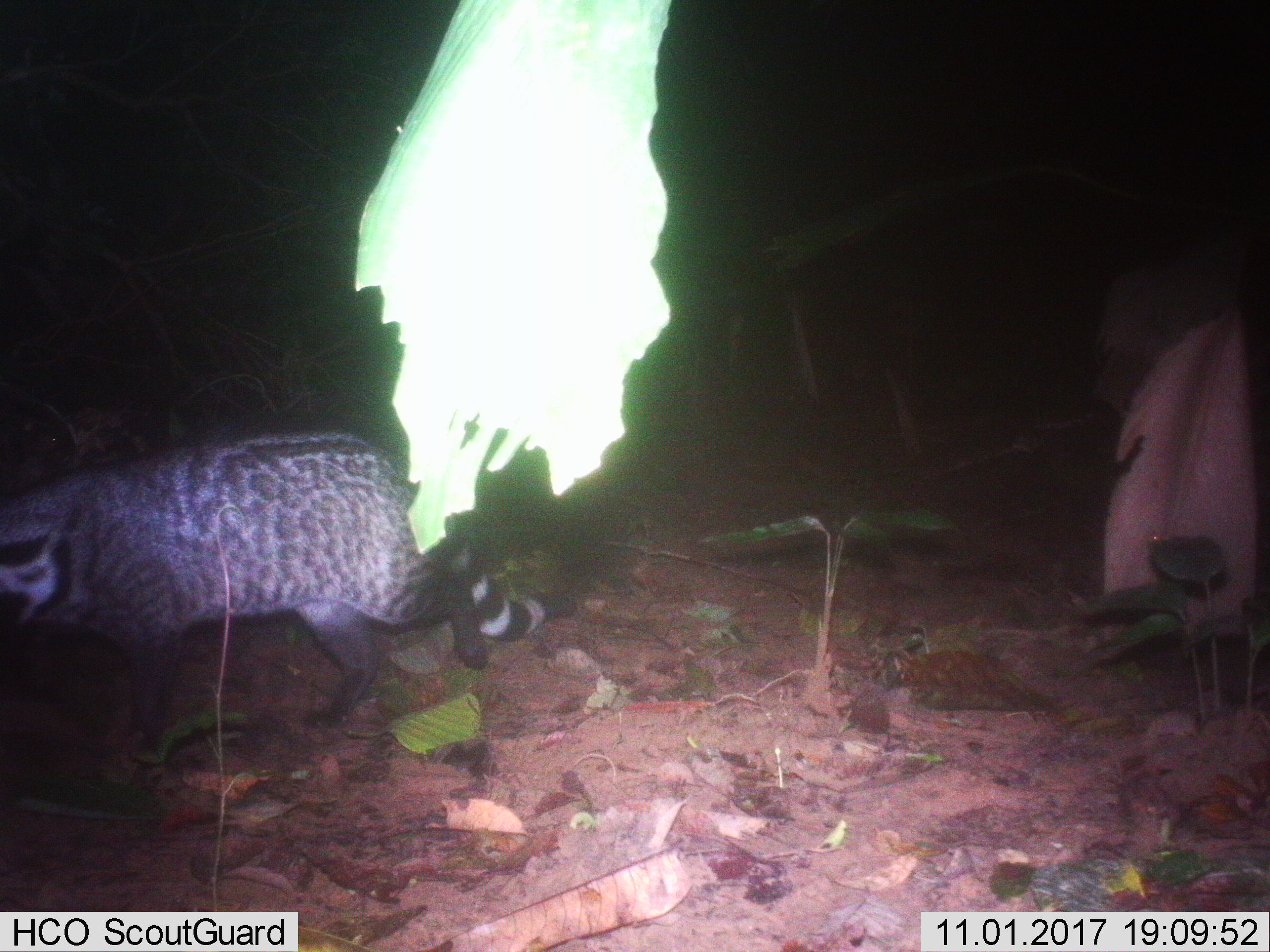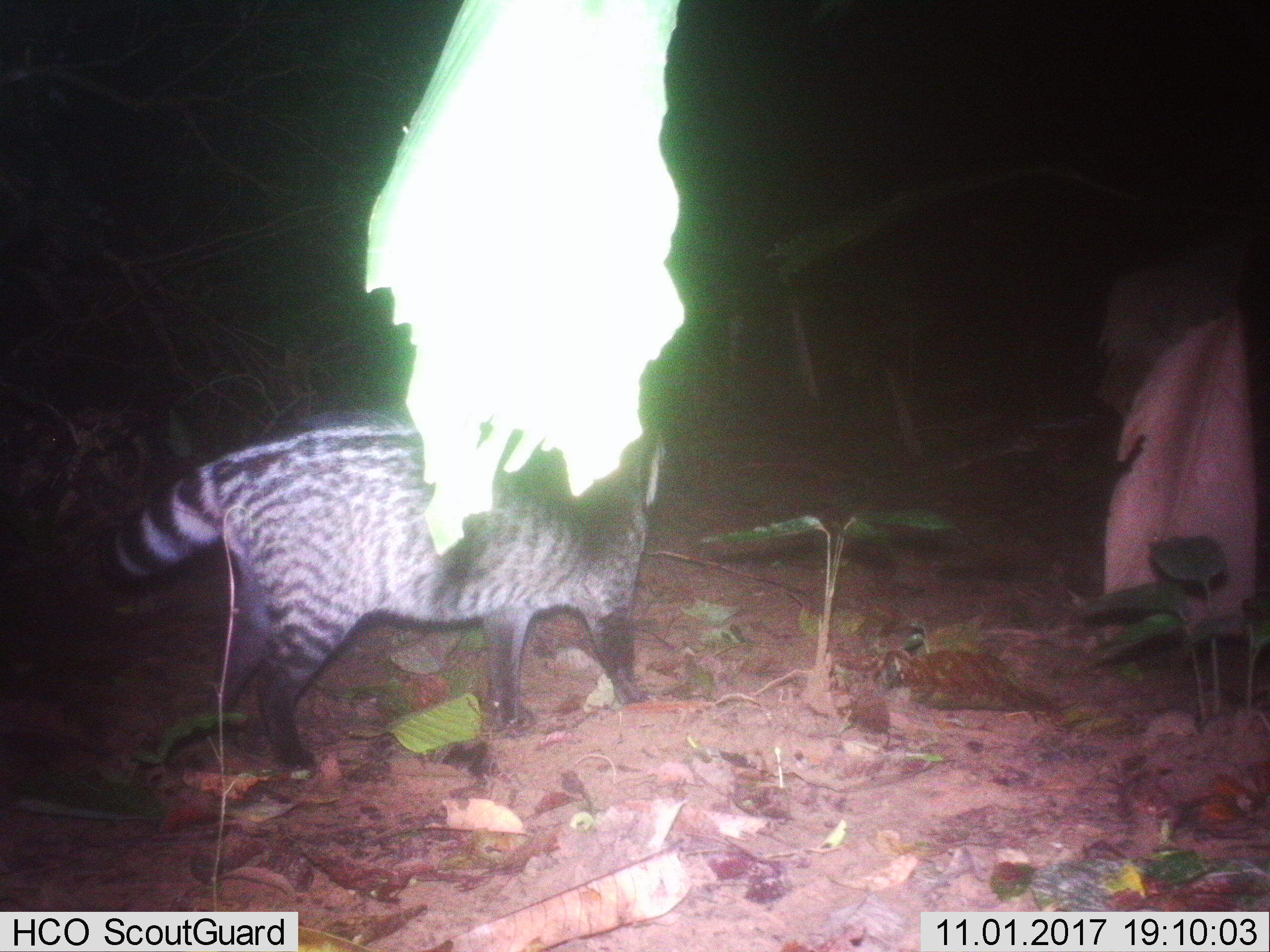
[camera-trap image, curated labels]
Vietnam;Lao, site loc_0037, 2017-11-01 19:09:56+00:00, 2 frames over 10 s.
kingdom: Animalia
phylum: Chordata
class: Mammalia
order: Carnivora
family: Viverridae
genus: Viverra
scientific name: Viverra zibetha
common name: large indian civet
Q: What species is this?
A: Large indian civet (Viverra zibetha).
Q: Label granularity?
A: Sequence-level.